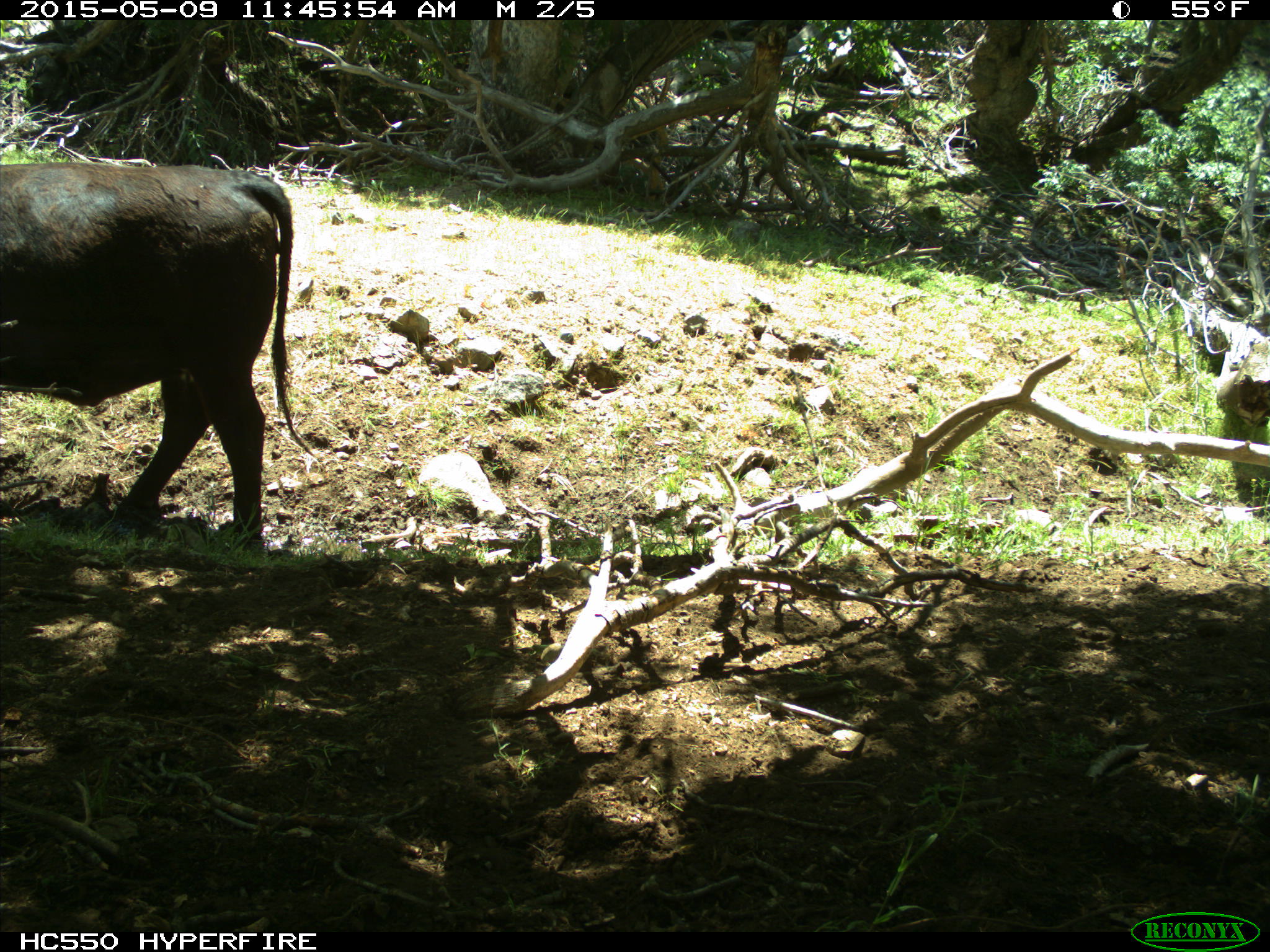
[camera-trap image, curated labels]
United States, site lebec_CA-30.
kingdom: Animalia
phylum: Chordata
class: Mammalia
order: Artiodactyla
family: Bovidae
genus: Bos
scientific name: Bos taurus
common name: domestic cow